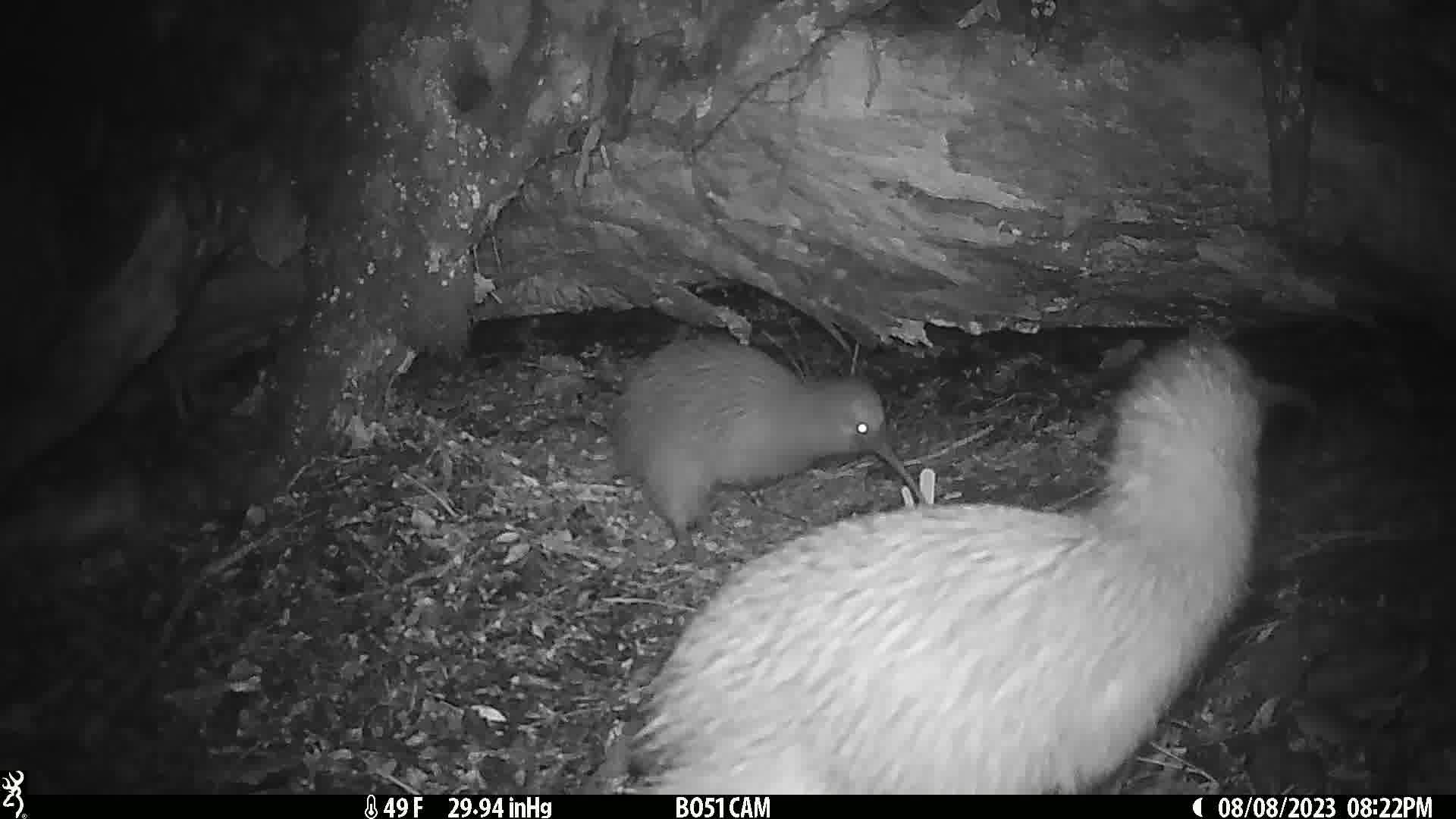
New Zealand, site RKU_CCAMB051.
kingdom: Animalia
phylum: Chordata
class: Aves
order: Apterygiformes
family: Apterygidae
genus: Apteryx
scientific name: Apteryx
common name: kiwi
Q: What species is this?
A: Kiwi (Apteryx).